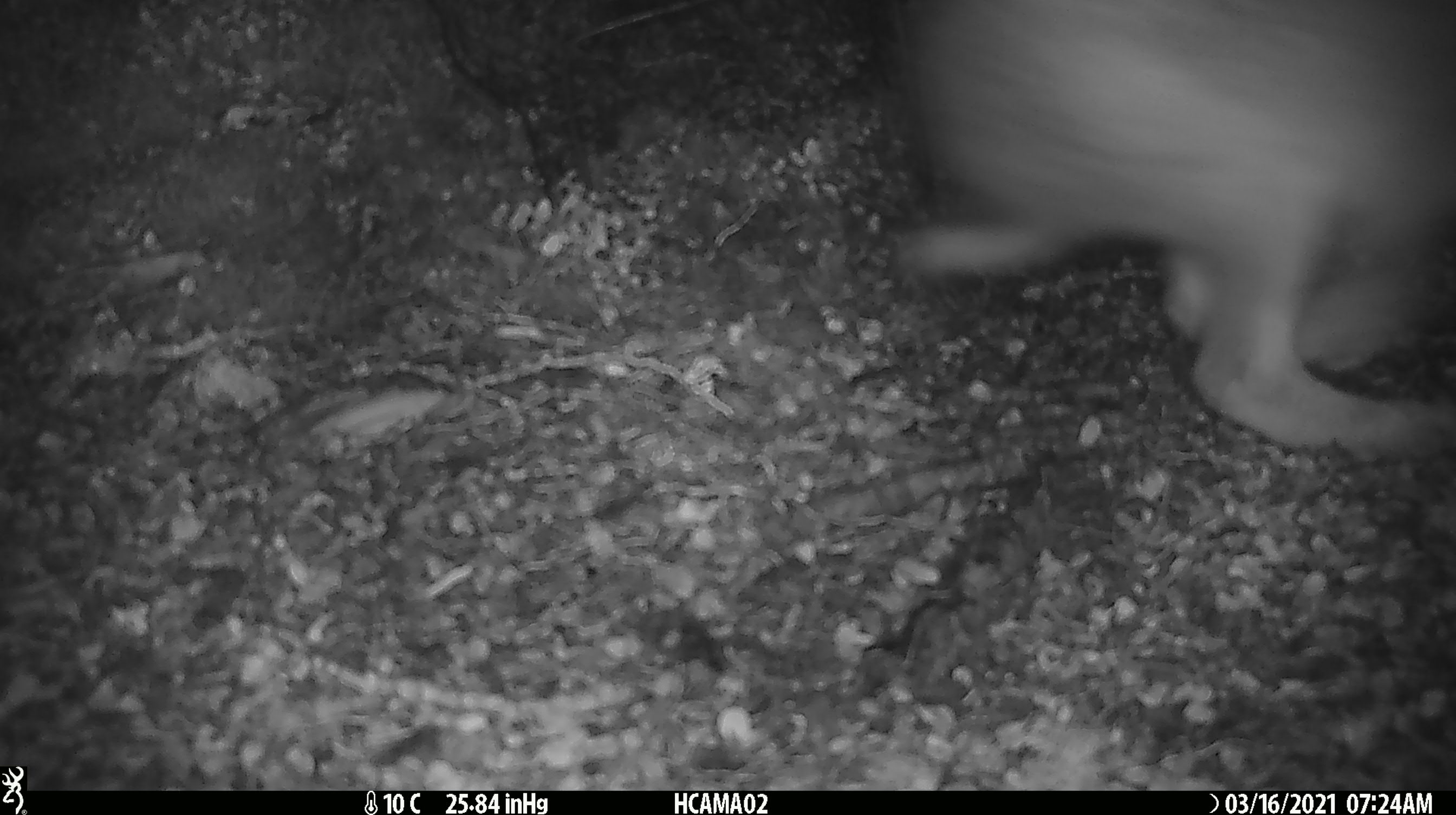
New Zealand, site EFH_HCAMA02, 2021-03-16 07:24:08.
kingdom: Animalia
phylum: Chordata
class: Mammalia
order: Lagomorpha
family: Leporidae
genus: Lepus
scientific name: Lepus europaeus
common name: brown hare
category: hare